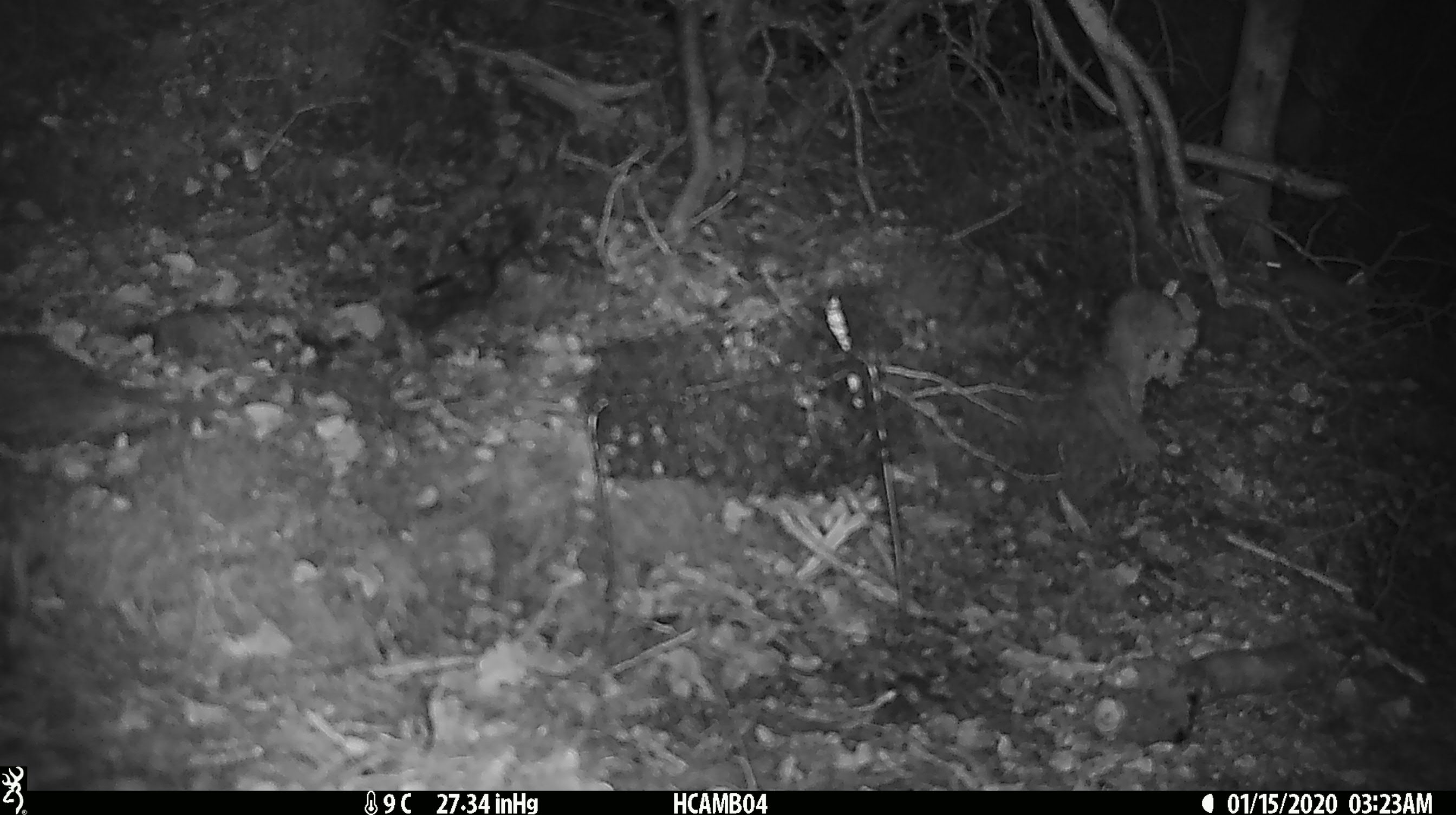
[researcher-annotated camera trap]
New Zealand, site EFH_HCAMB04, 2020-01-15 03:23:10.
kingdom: Animalia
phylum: Chordata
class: Mammalia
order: Rodentia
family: Muridae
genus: Mus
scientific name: Mus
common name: mouse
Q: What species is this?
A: Mouse (Mus).